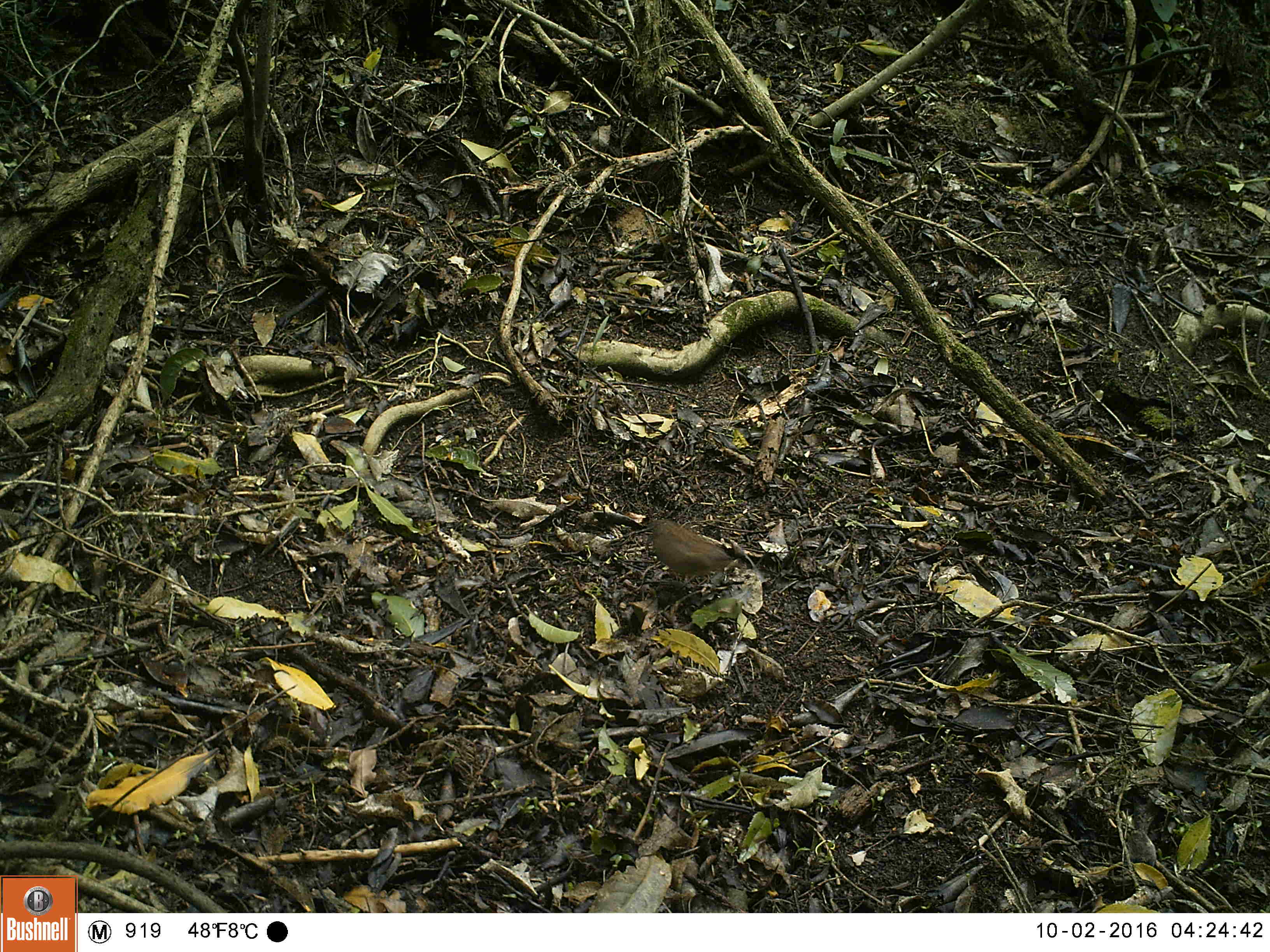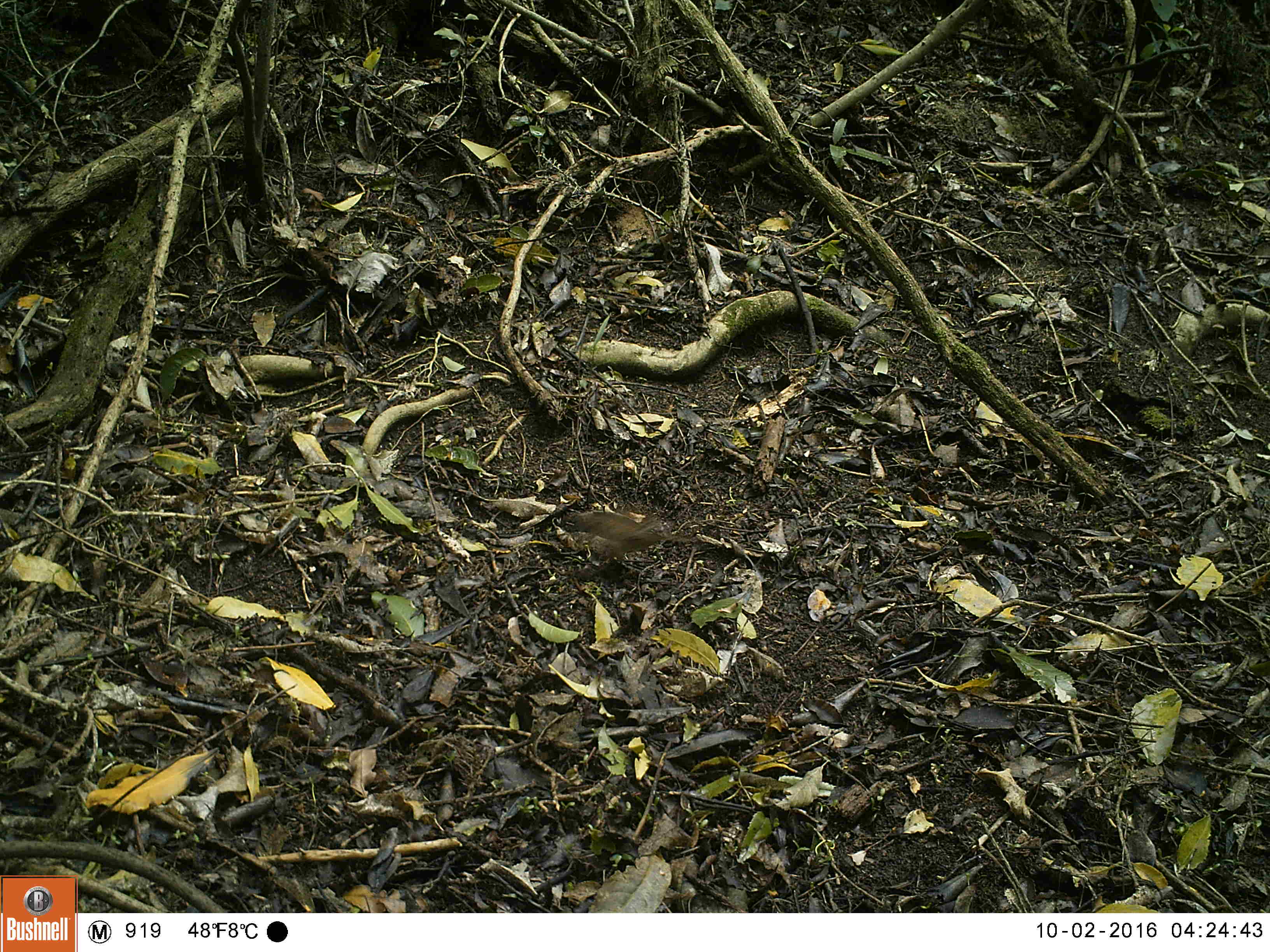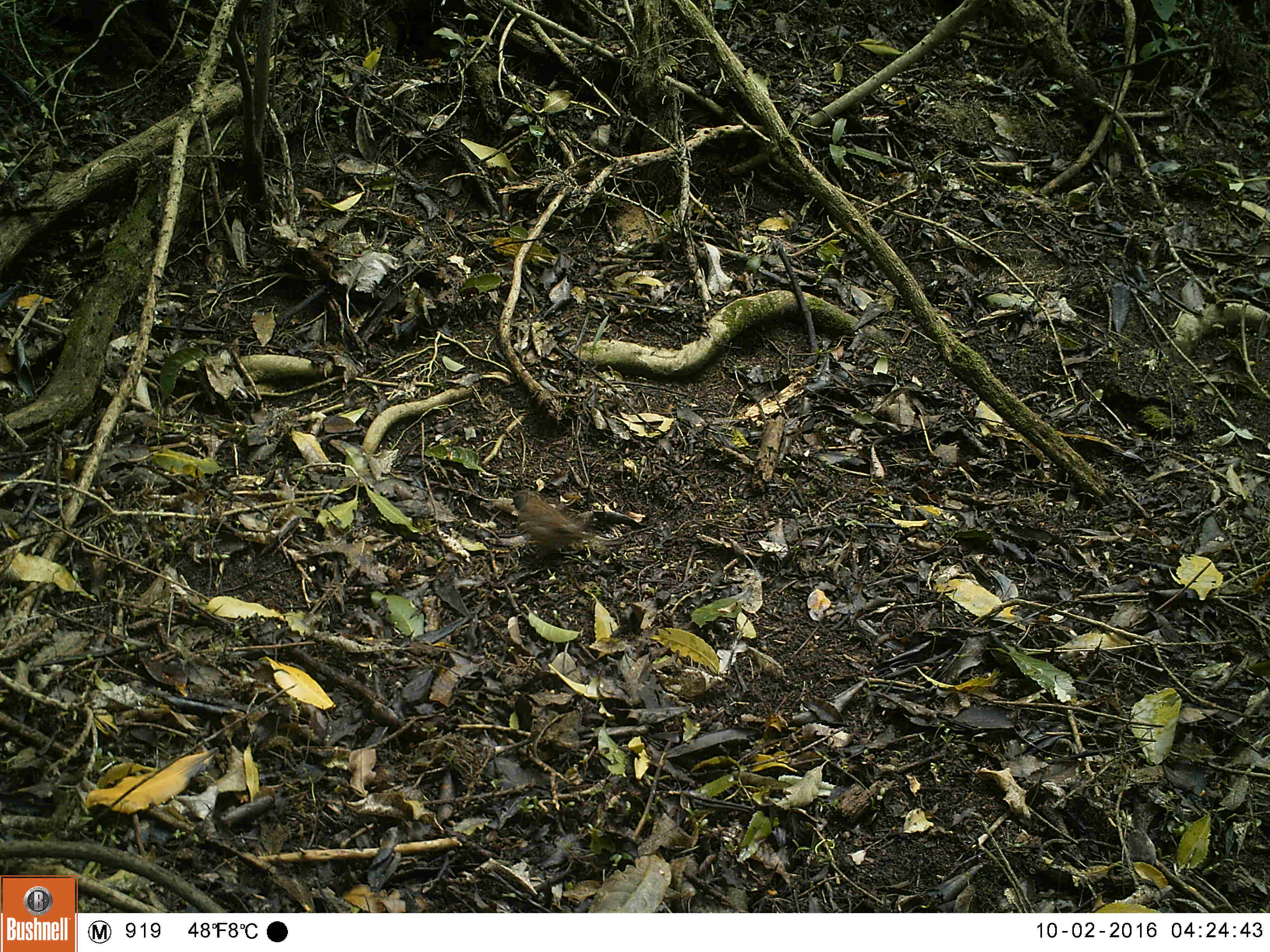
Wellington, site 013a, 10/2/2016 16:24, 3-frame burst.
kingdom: Animalia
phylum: Chordata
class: Aves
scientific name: Aves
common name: bird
Bird (Aves).